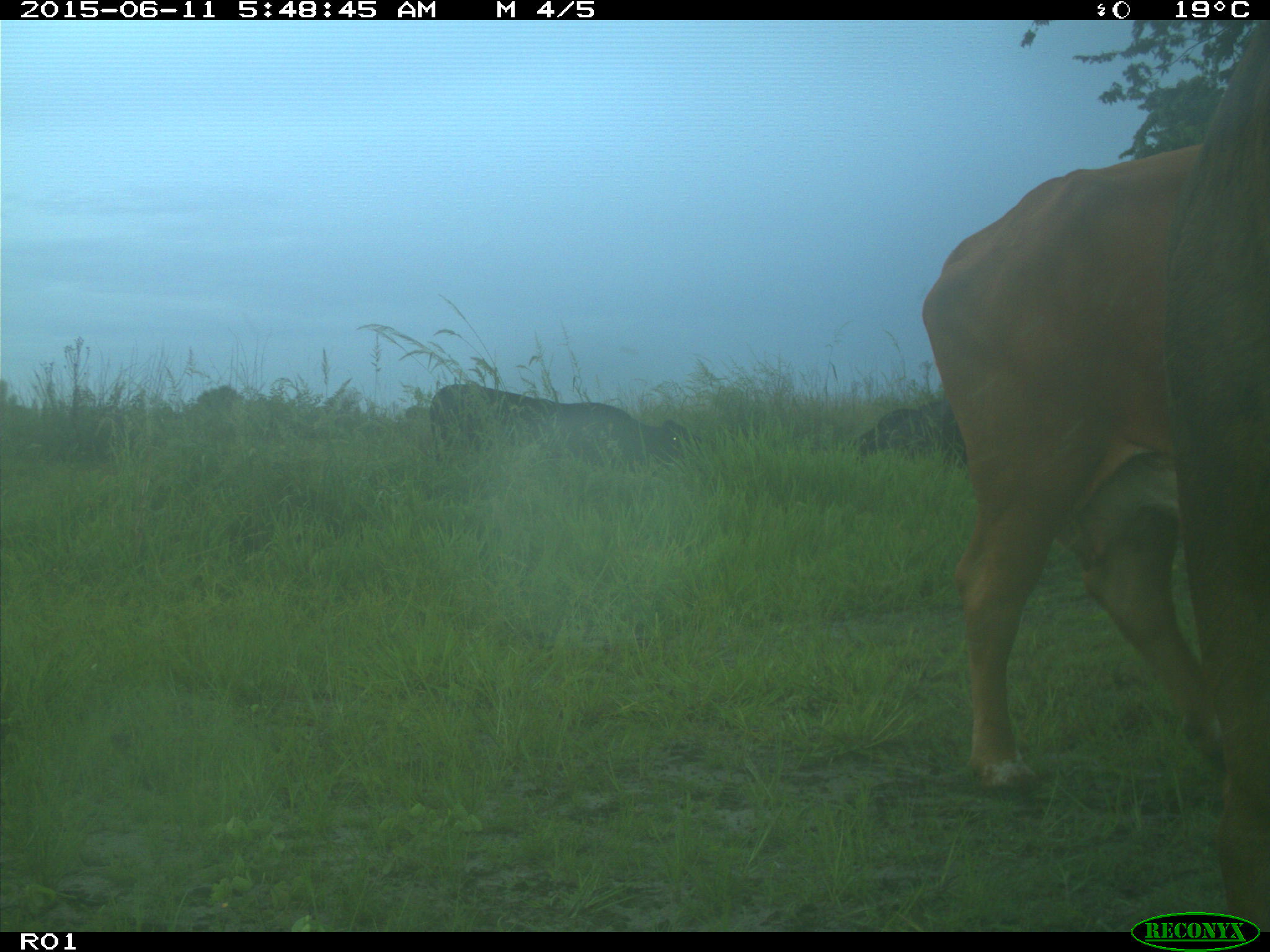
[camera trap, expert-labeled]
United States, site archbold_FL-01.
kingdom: Animalia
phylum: Chordata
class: Mammalia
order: Artiodactyla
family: Bovidae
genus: Bos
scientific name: Bos taurus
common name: domestic cow